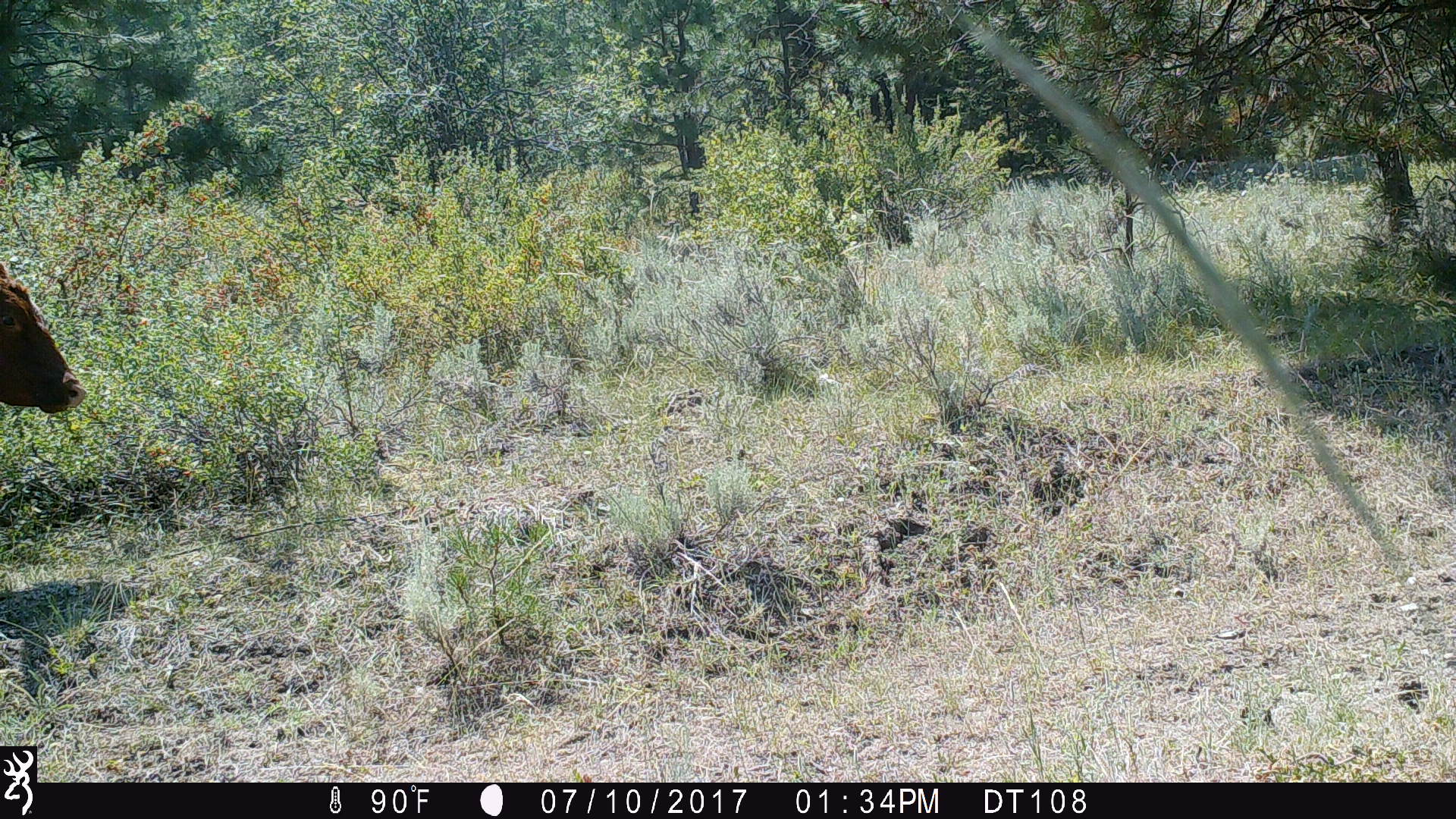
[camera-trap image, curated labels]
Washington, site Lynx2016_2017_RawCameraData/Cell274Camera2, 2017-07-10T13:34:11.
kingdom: Animalia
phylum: Chordata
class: Mammalia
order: Artiodactyla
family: Bovidae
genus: Bos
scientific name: Bos taurus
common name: domestic cattle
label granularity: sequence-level